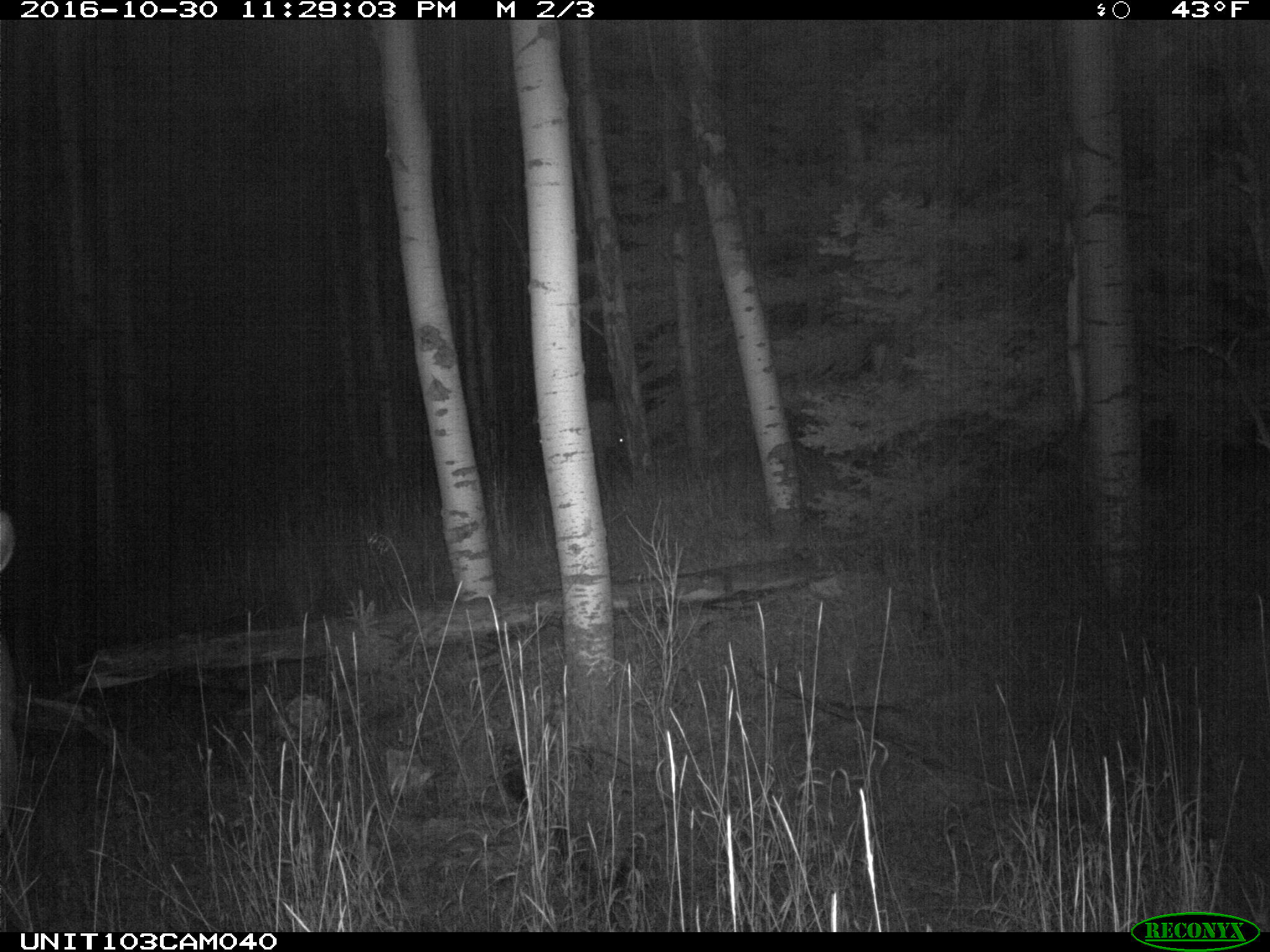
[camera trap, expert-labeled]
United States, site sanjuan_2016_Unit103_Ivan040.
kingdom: Animalia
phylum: Chordata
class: Mammalia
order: Artiodactyla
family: Cervidae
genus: Cervus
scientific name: Cervus elaphus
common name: red deer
Cervus elaphus (red deer).